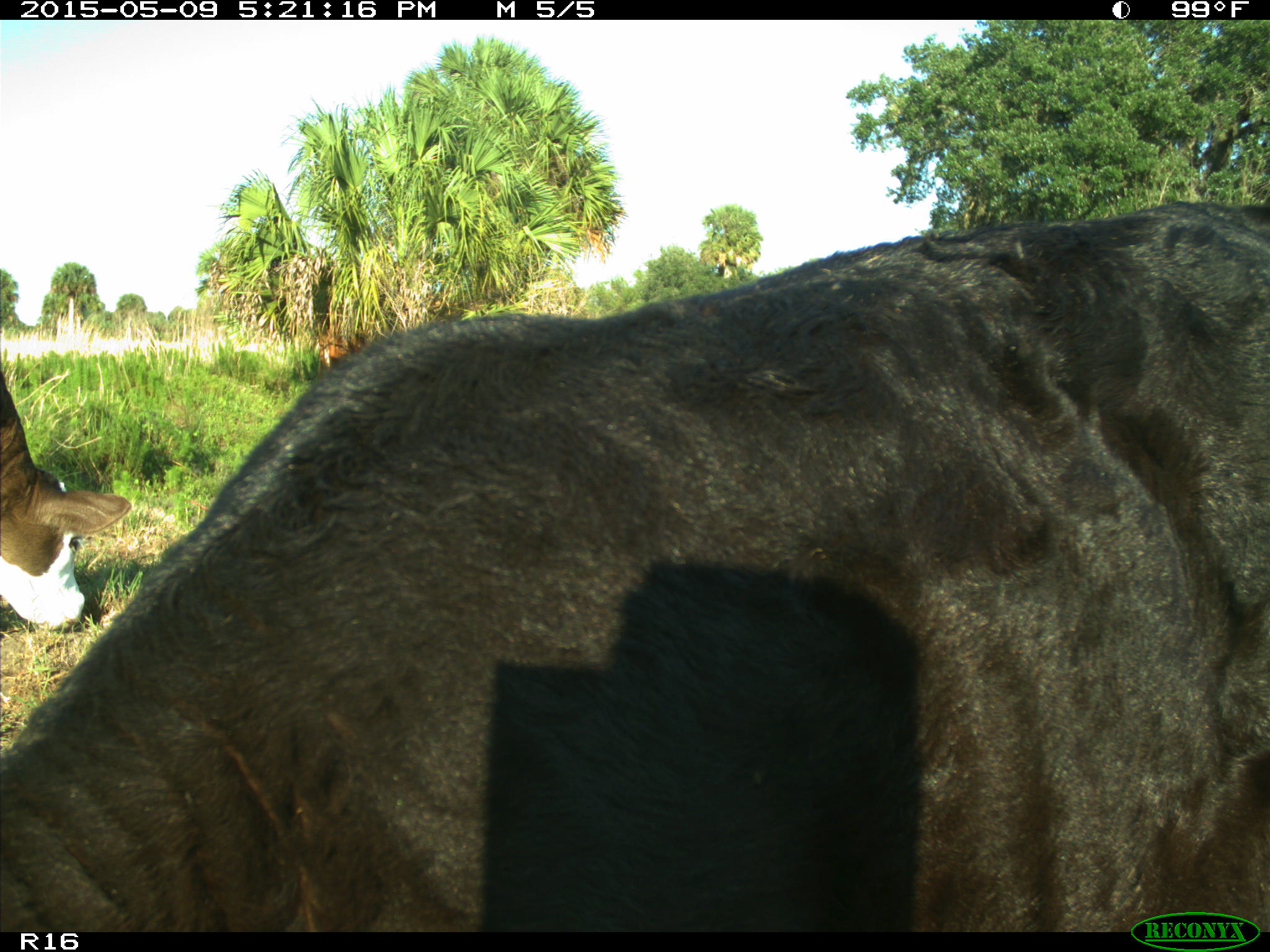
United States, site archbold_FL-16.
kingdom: Animalia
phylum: Chordata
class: Mammalia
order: Artiodactyla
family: Suidae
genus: Sus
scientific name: Sus scrofa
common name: wild boar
Sus scrofa (wild boar).